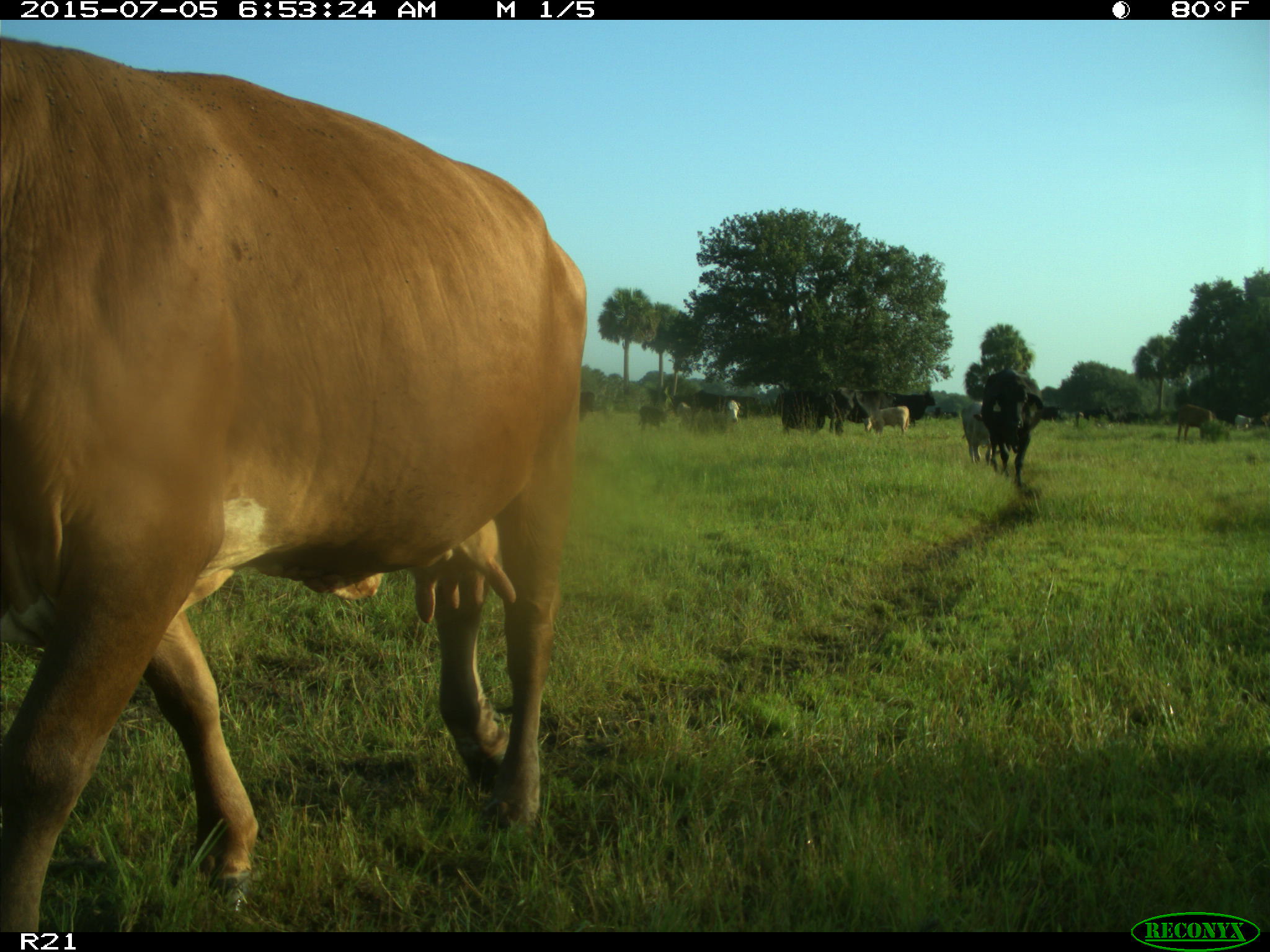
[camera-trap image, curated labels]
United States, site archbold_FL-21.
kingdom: Animalia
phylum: Chordata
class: Mammalia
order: Artiodactyla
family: Bovidae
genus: Bos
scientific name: Bos taurus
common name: domestic cow